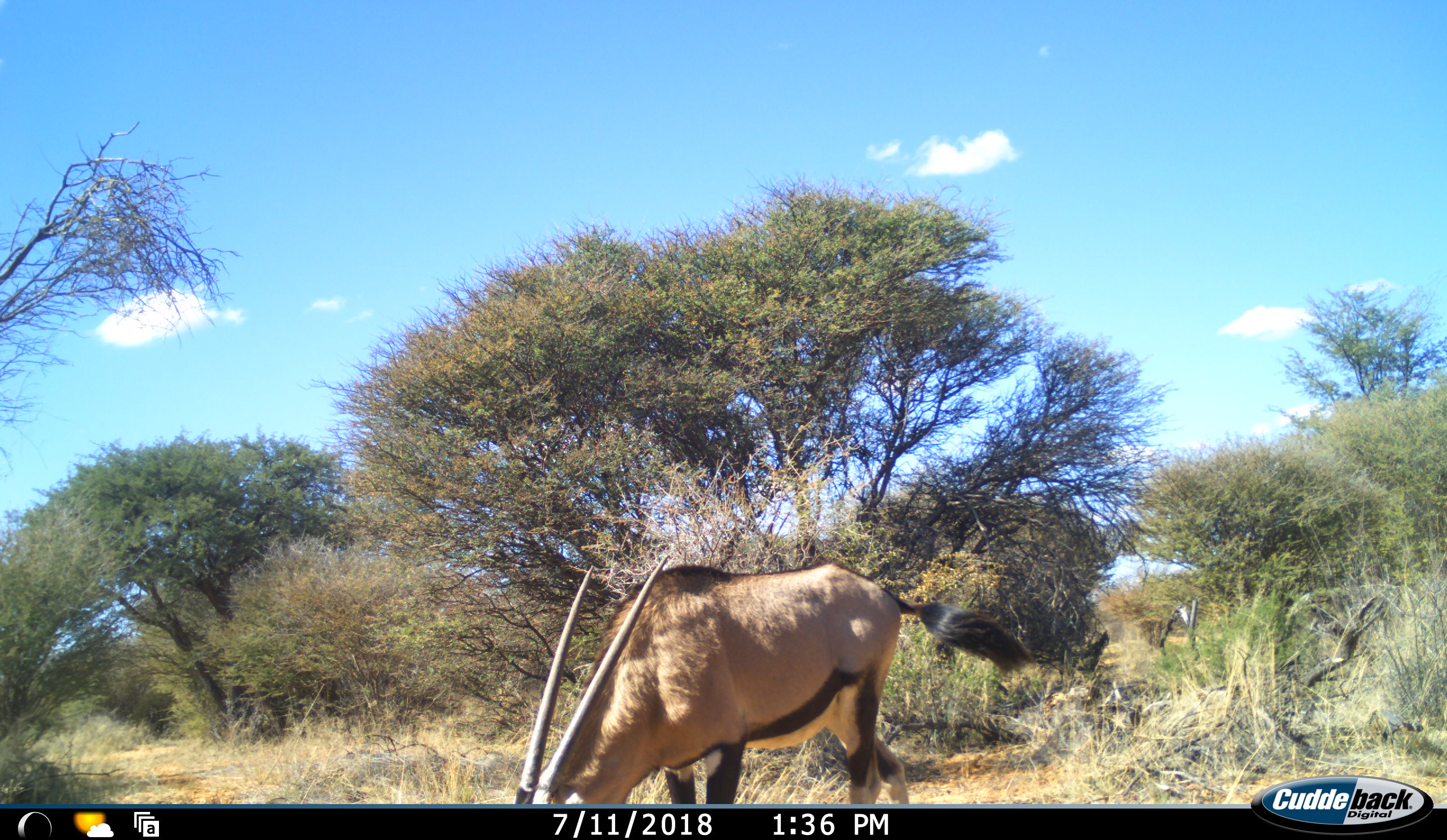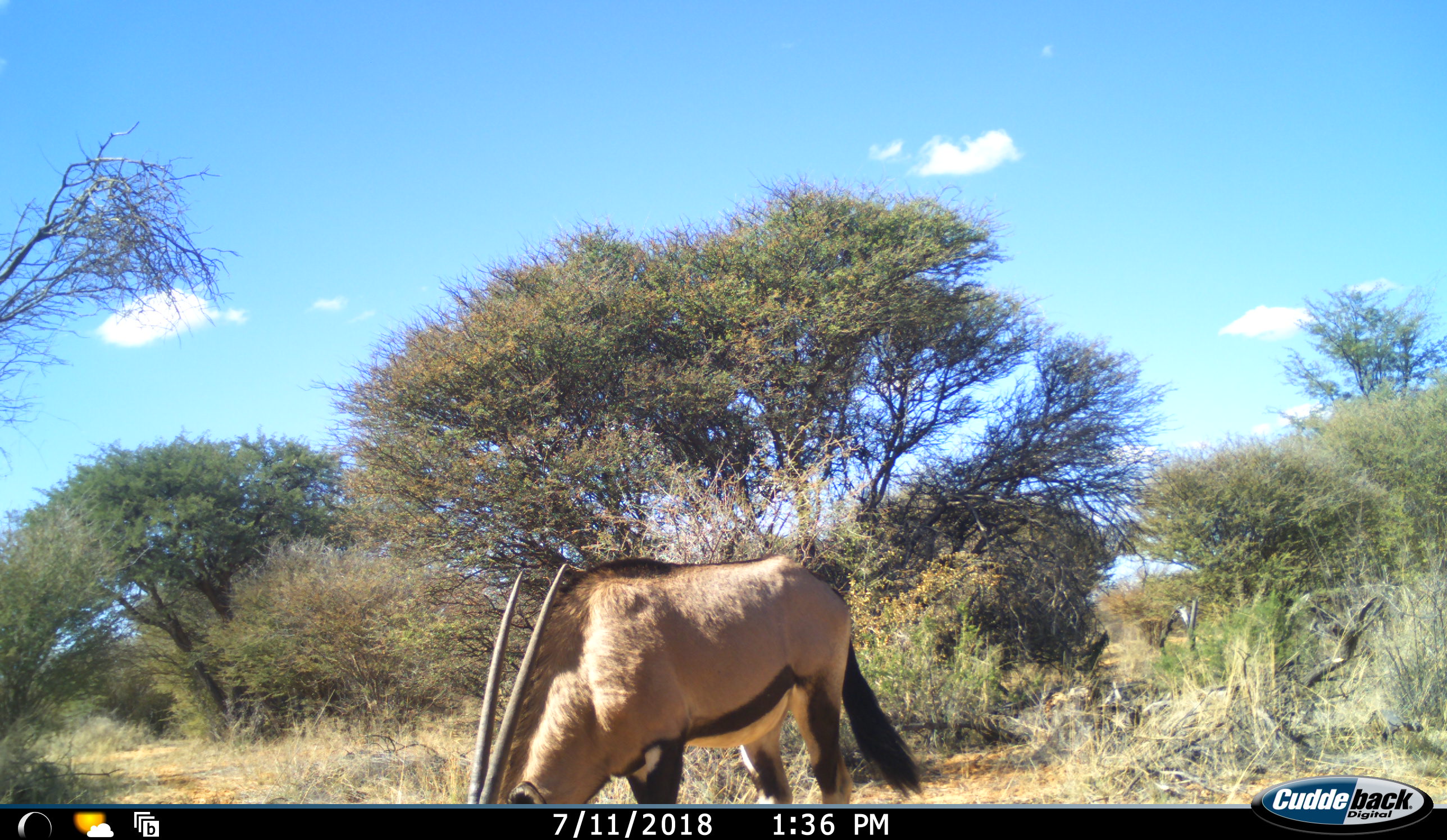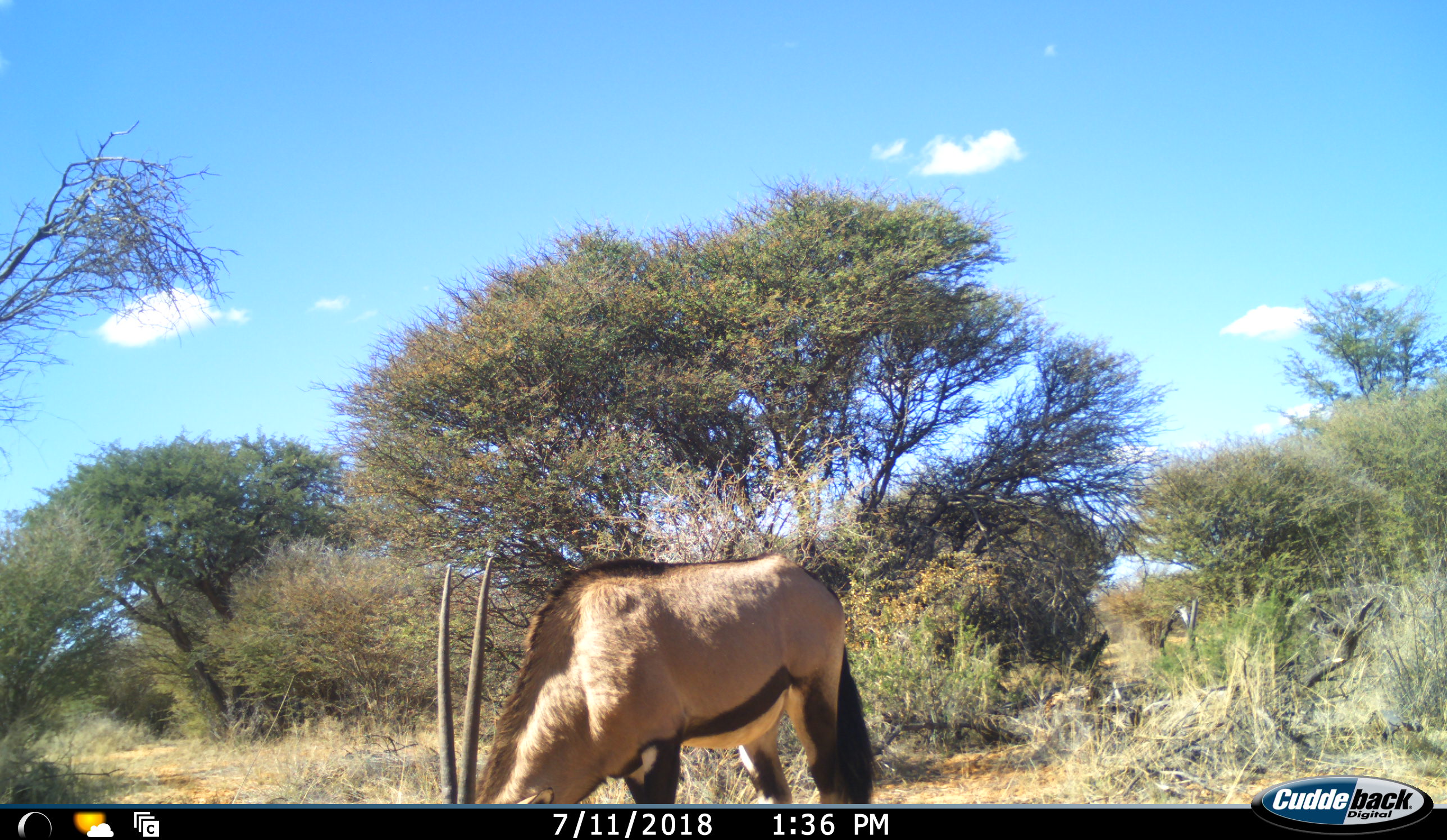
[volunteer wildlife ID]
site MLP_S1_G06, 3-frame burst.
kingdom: Animalia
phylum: Chordata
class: Mammalia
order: Artiodactyla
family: Bovidae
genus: Oryx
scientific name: Oryx gazella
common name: gemsbok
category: oryx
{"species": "oryx (gemsbok) (Oryx gazella)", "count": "1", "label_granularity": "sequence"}